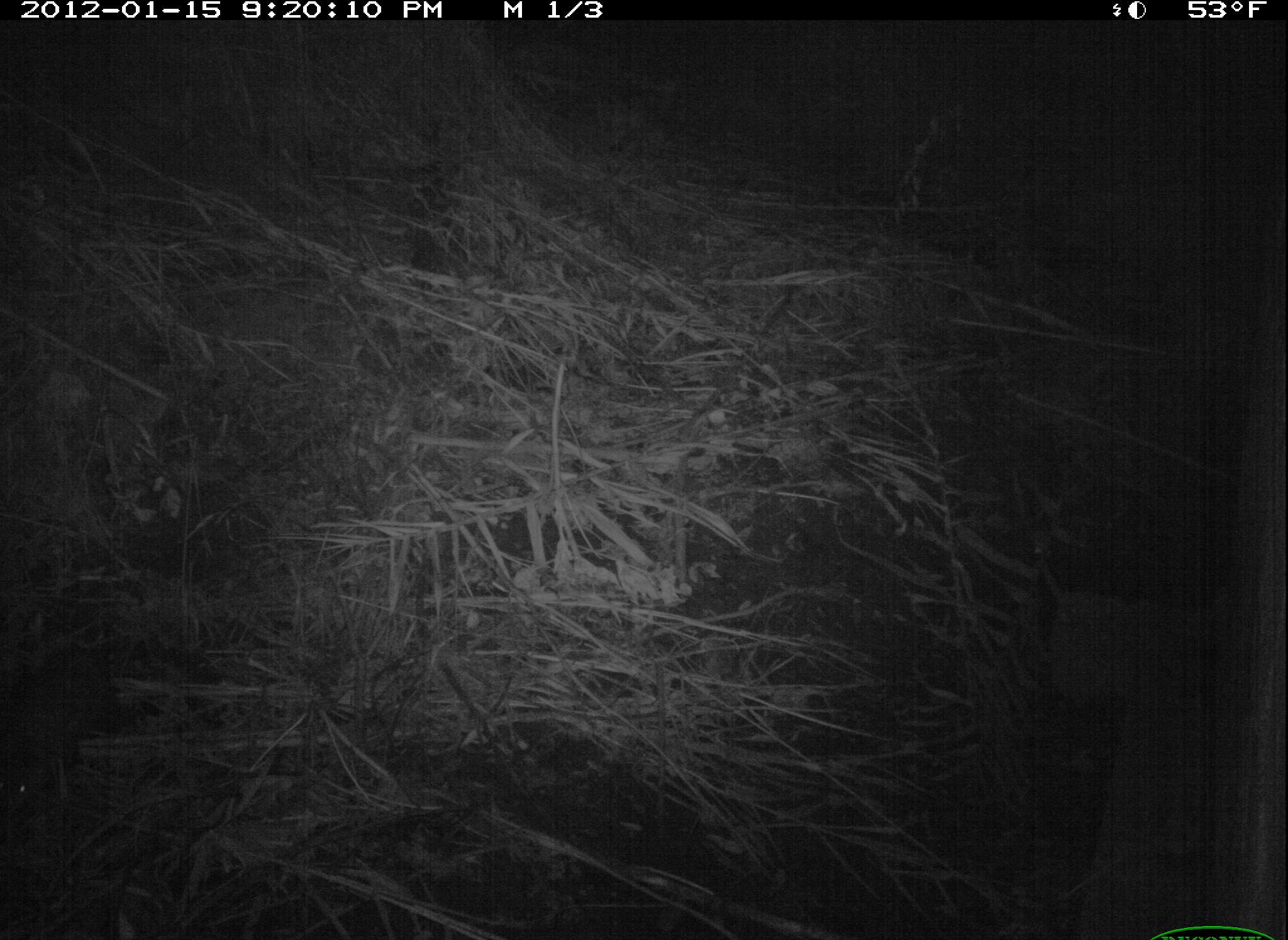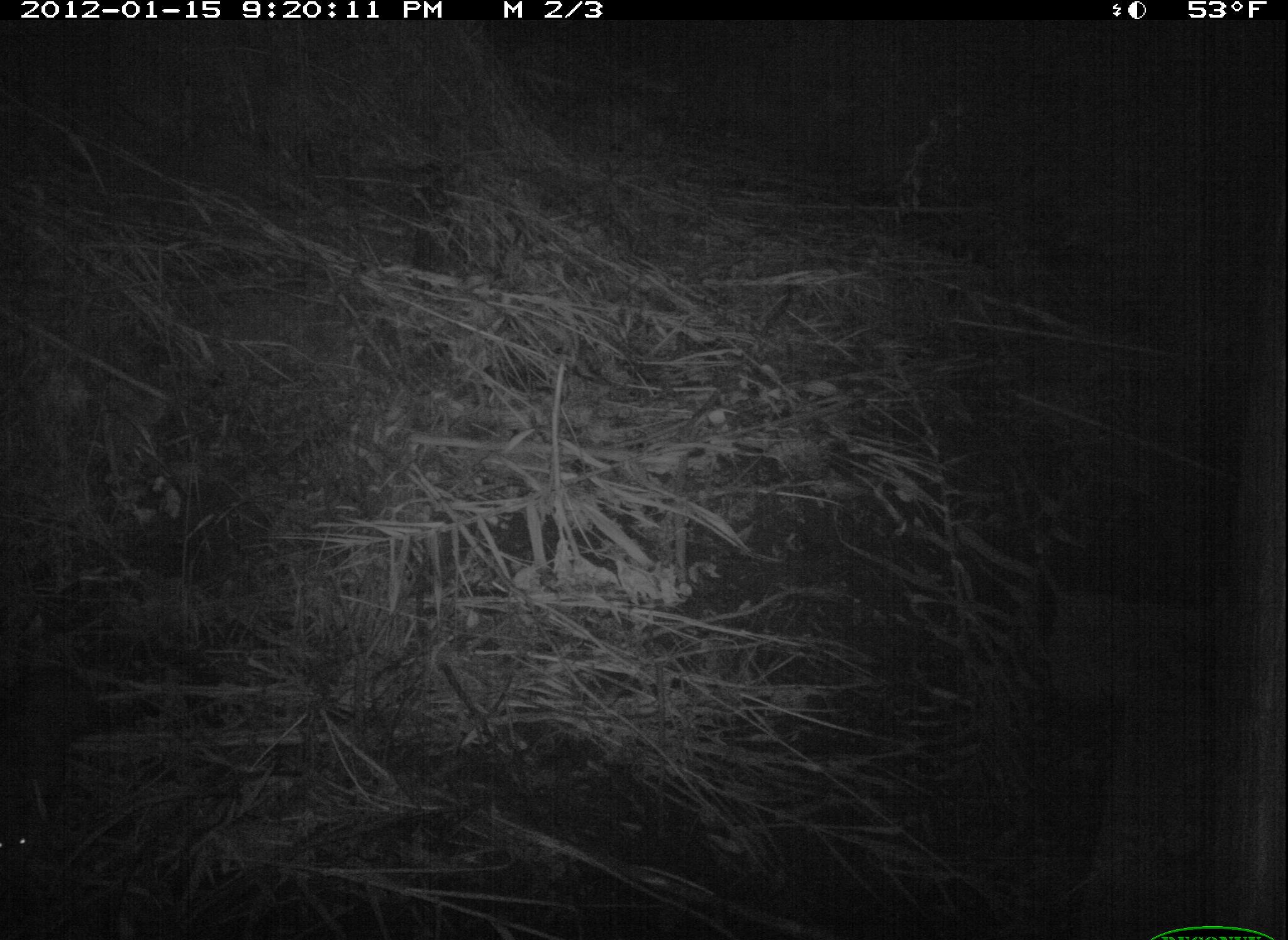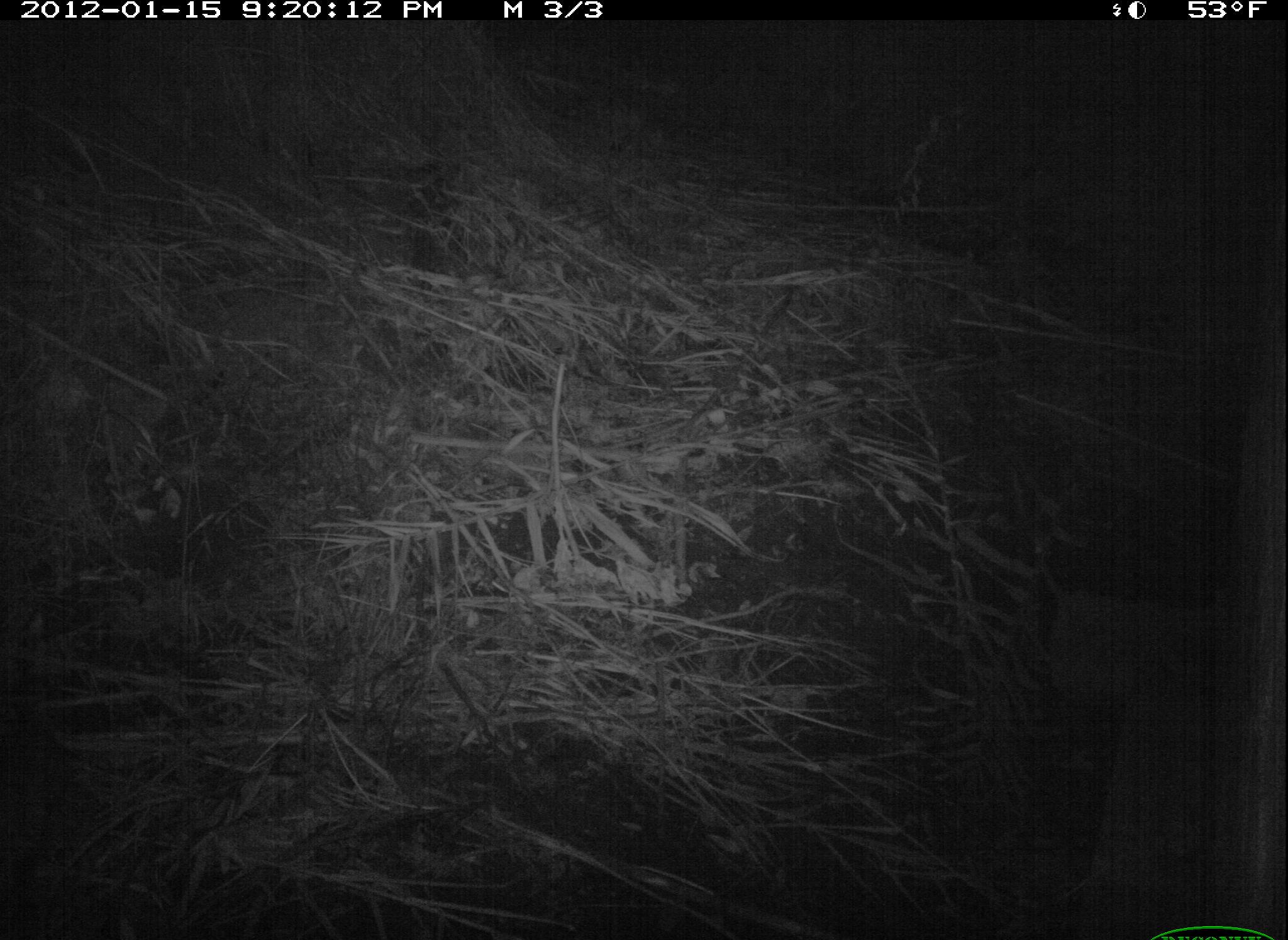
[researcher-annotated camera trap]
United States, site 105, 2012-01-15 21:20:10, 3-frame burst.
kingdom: Animalia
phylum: Chordata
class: Mammalia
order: Didelphimorphia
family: Didelphidae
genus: Didelphis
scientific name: Didelphis virginiana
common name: virginia opossum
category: opossum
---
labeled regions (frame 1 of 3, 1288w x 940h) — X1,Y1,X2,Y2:
opossum: 0,633,134,842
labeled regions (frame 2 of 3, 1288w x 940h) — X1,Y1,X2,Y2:
opossum: 0,635,108,874